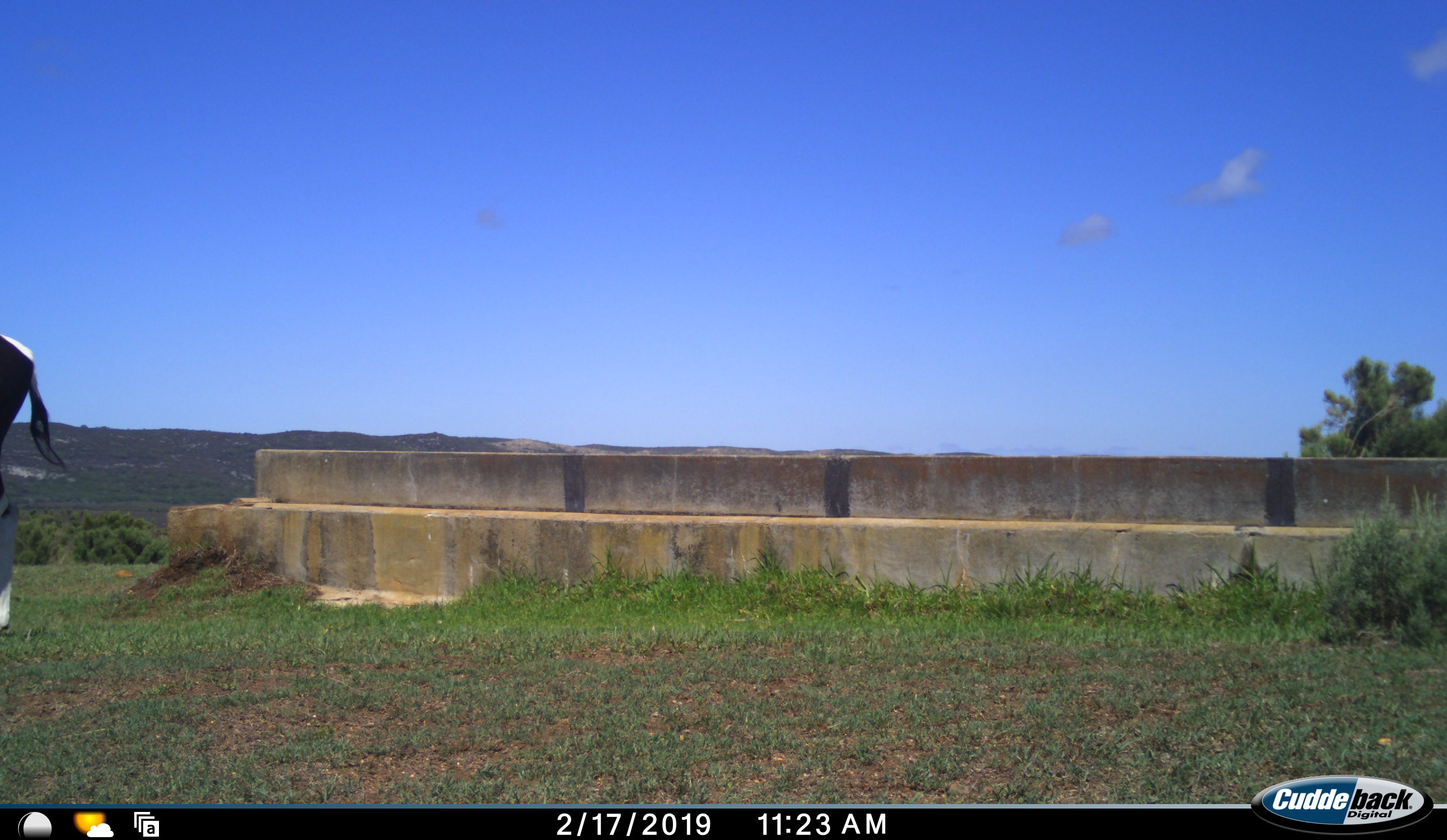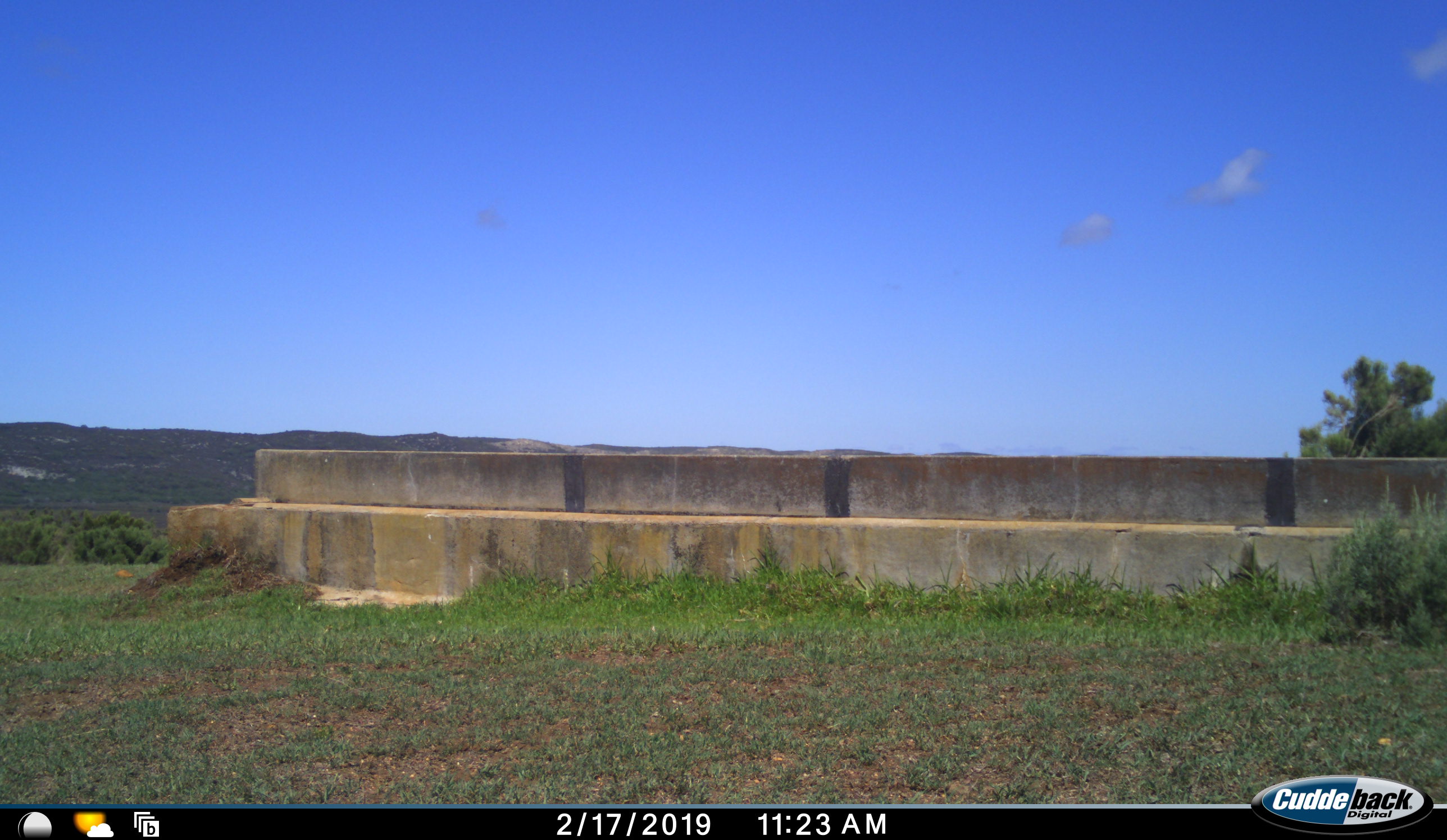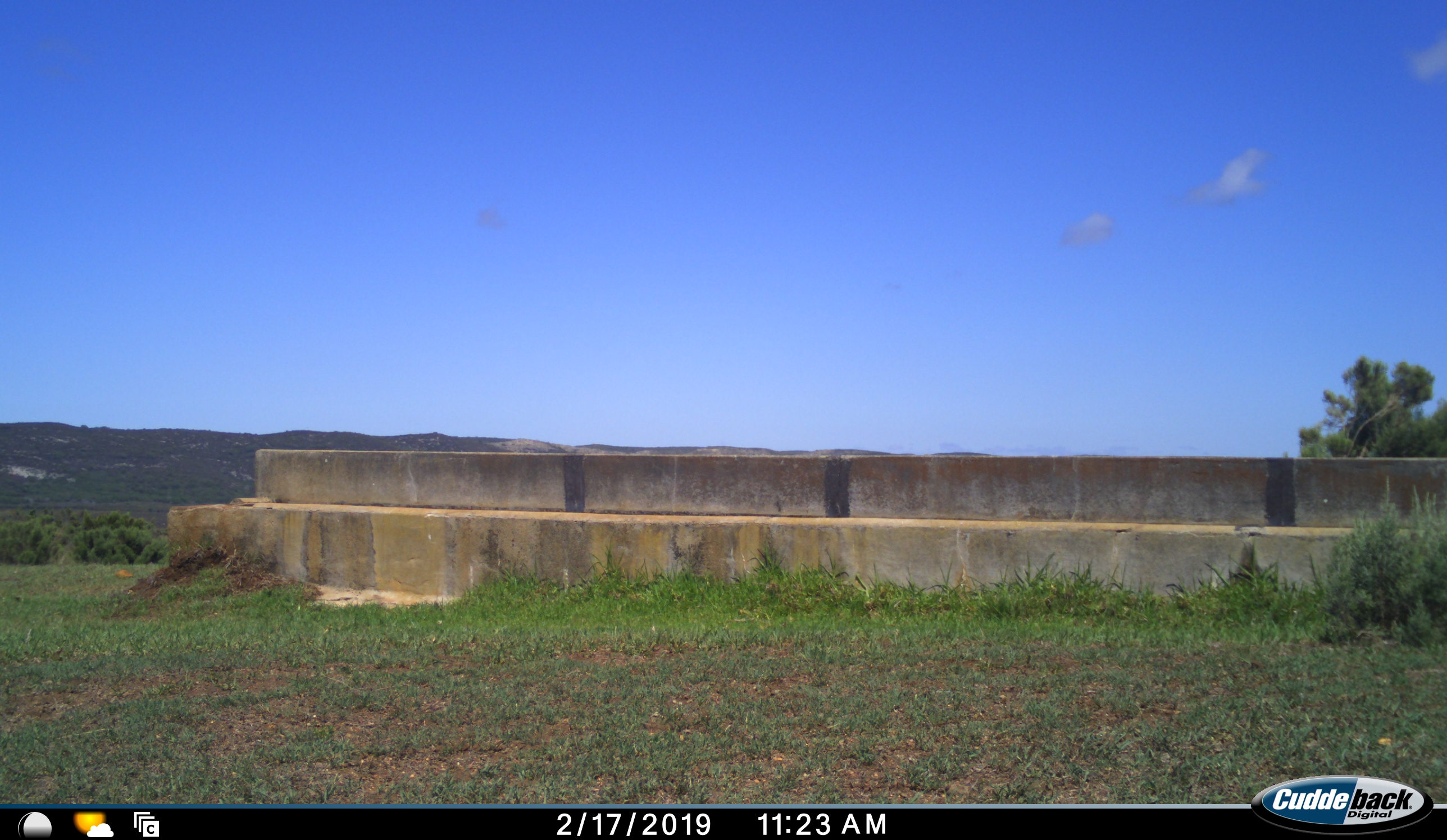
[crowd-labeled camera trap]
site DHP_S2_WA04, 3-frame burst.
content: unidentified animal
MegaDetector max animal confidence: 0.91